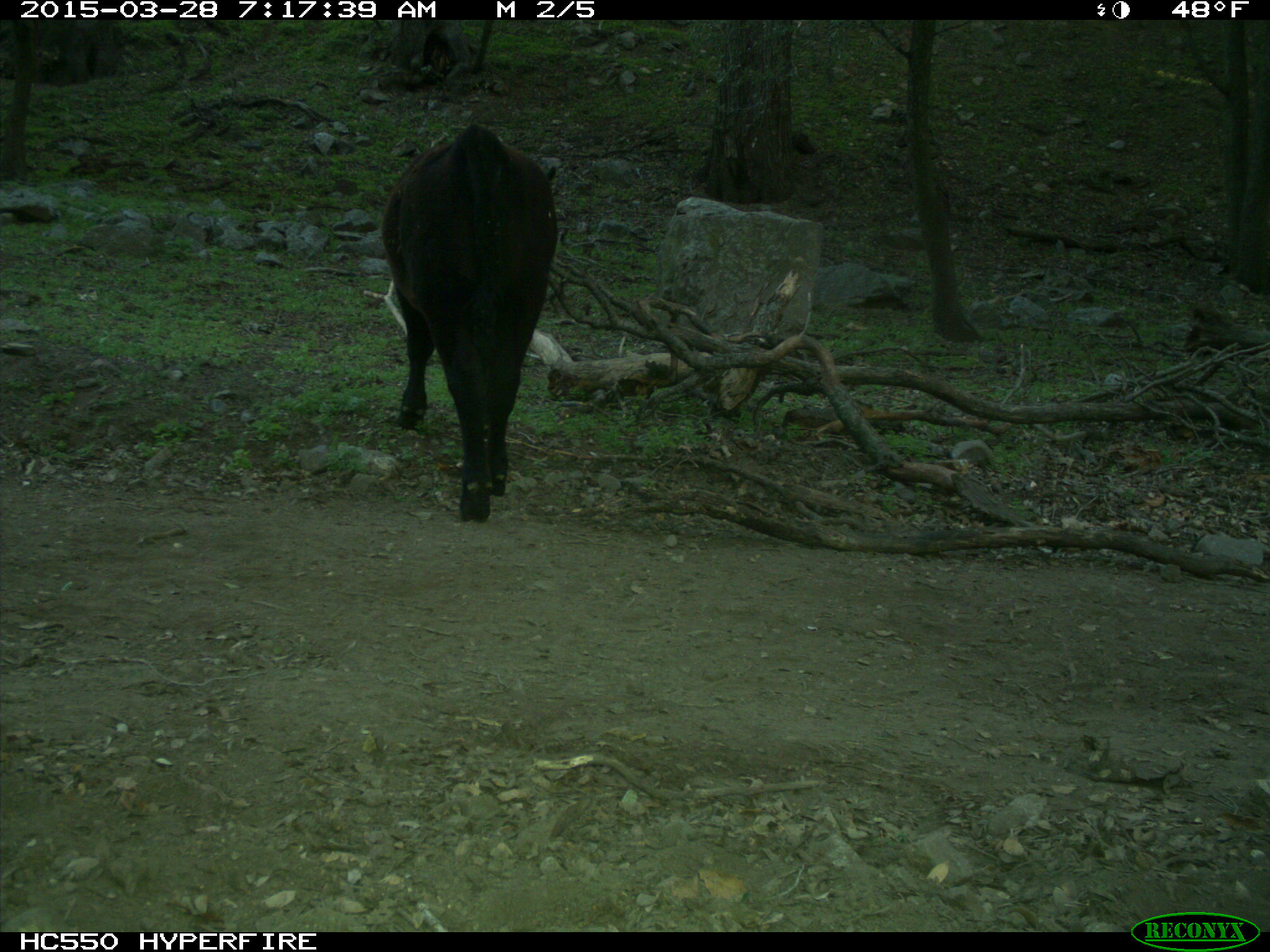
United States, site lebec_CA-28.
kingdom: Animalia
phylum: Chordata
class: Mammalia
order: Artiodactyla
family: Bovidae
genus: Bos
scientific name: Bos taurus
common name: domestic cow